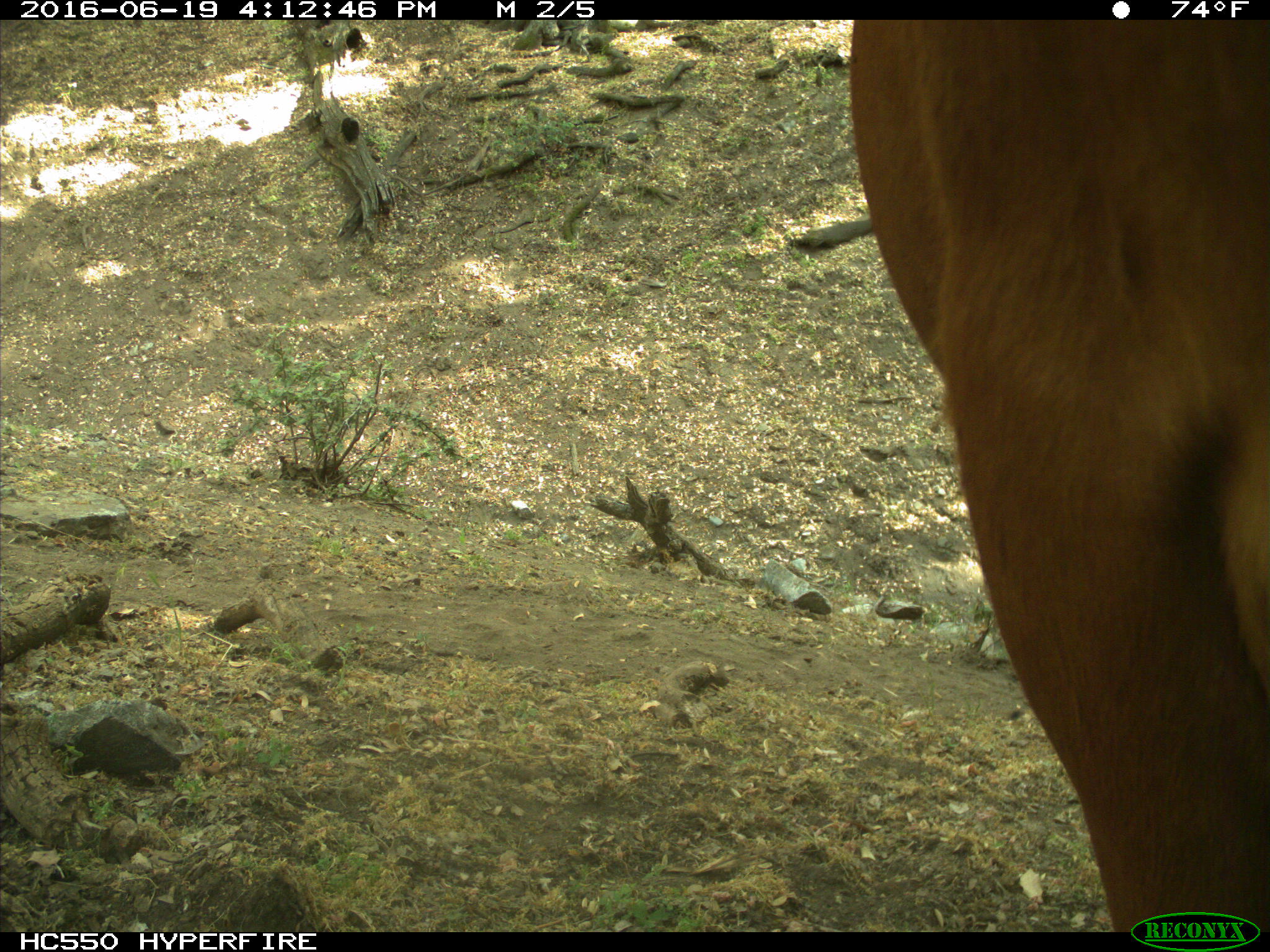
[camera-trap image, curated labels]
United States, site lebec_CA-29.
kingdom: Animalia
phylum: Chordata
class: Mammalia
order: Artiodactyla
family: Bovidae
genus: Bos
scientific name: Bos taurus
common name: domestic cow